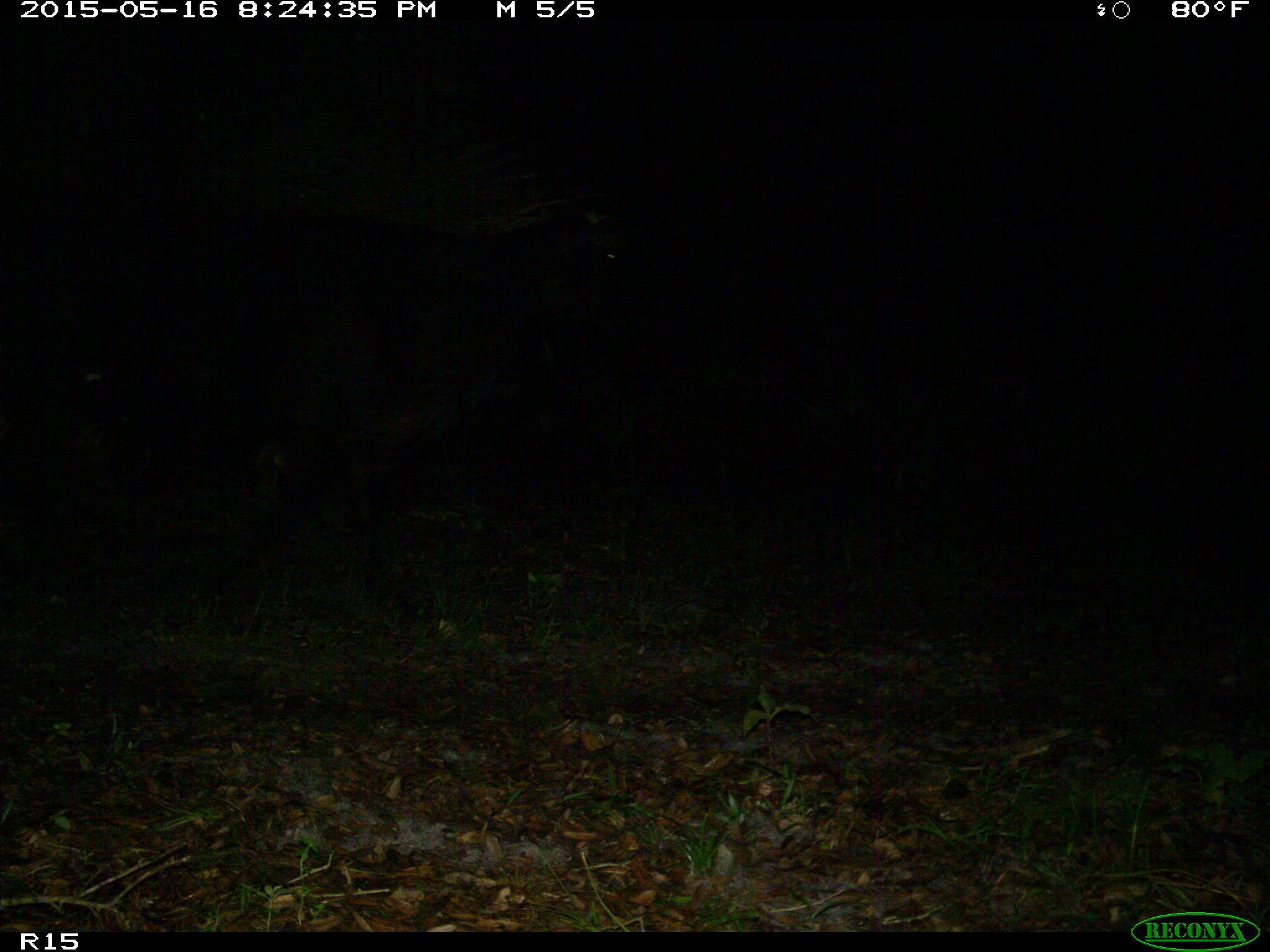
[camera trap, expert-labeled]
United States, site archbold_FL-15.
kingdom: Animalia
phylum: Chordata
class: Mammalia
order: Artiodactyla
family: Bovidae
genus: Bos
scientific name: Bos taurus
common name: domestic cow